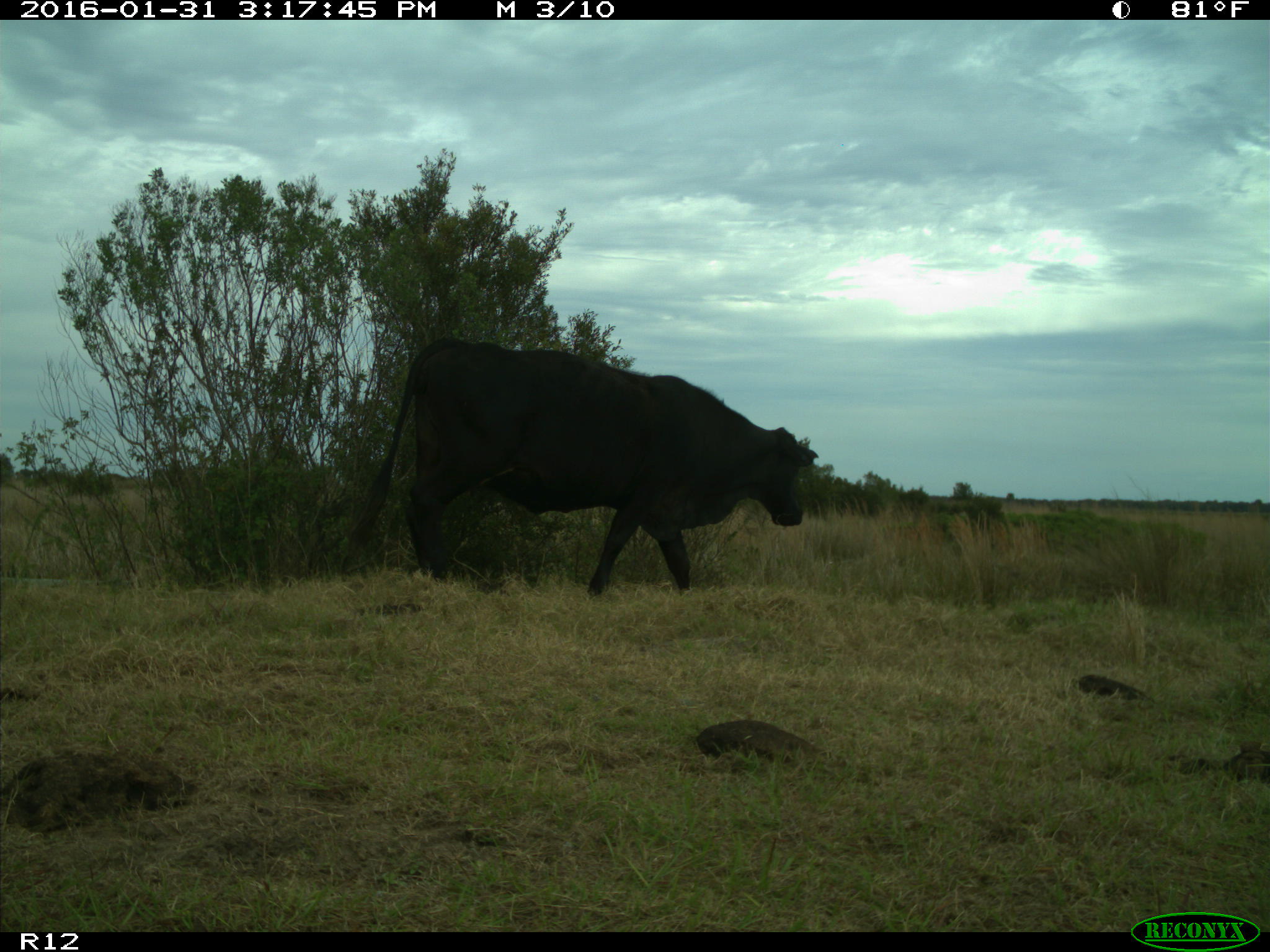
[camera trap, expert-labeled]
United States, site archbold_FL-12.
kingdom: Animalia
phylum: Chordata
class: Mammalia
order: Artiodactyla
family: Bovidae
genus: Bos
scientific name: Bos taurus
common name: domestic cow